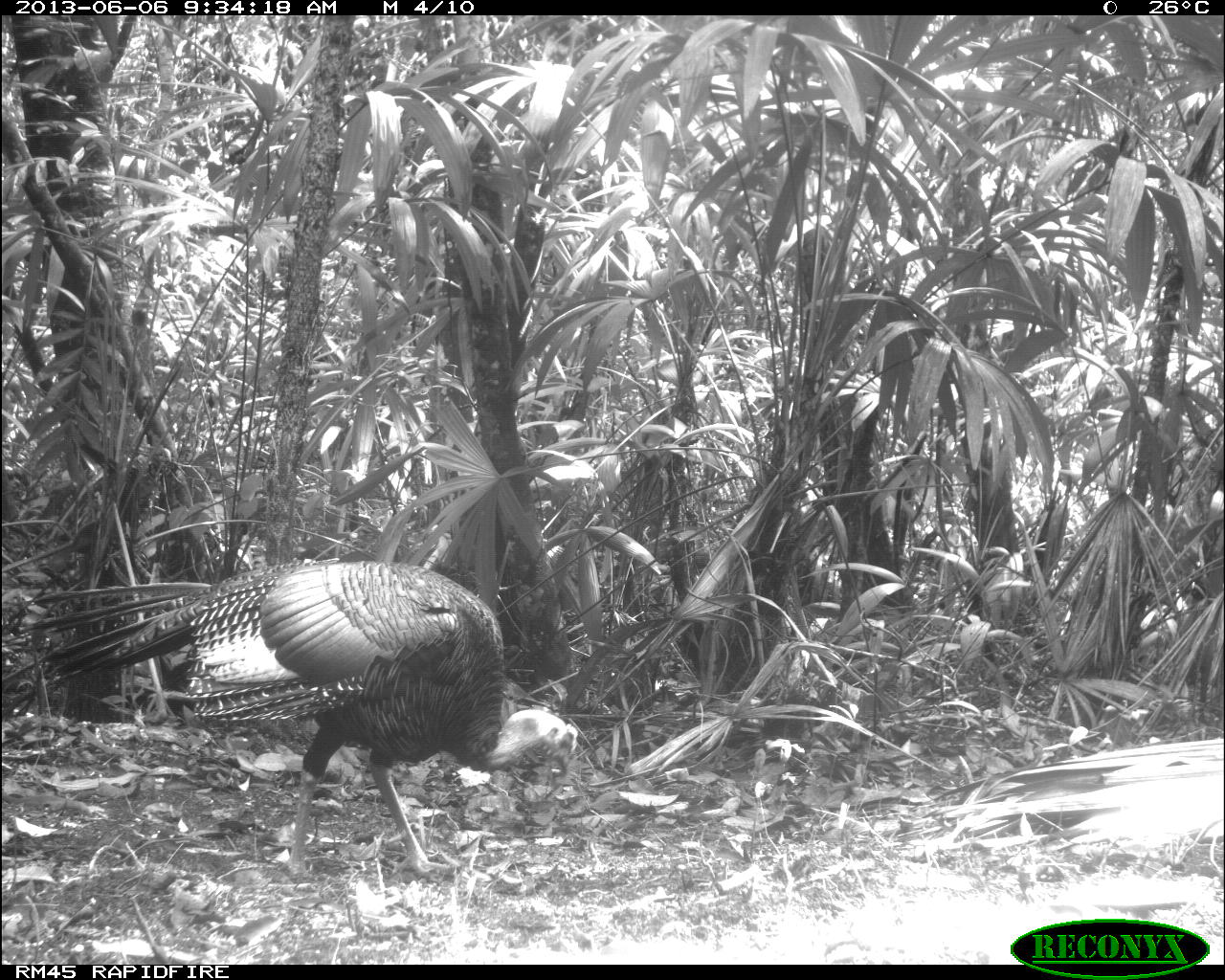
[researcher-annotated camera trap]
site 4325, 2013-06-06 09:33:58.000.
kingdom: Animalia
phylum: Chordata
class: Aves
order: Galliformes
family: Phasianidae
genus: Meleagris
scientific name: Meleagris ocellata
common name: ocellated turkey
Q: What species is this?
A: Meleagris ocellata (ocellated turkey).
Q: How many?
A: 1.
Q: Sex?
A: Male.